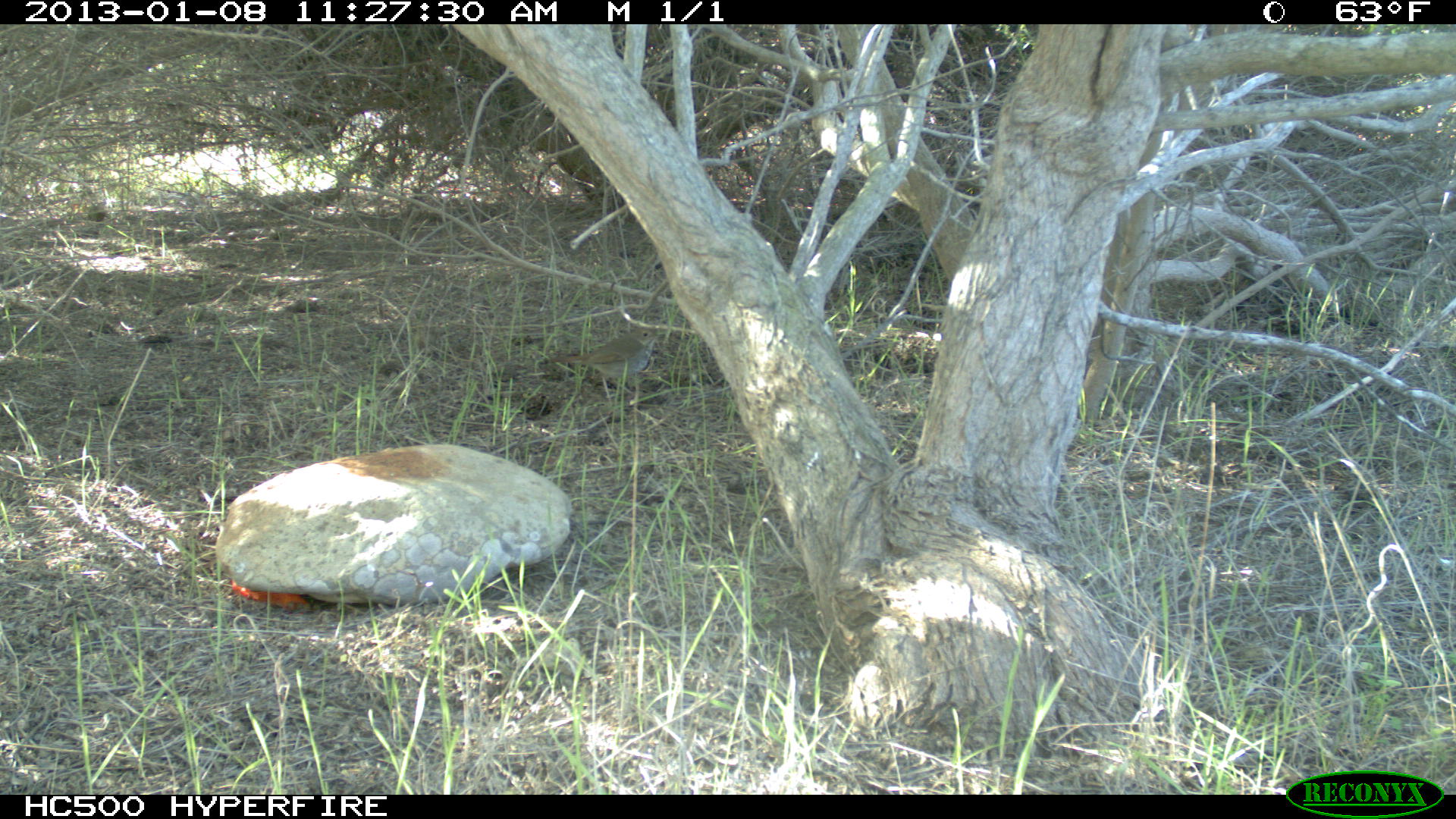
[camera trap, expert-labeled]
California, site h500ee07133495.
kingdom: Animalia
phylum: Chordata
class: Aves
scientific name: Aves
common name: bird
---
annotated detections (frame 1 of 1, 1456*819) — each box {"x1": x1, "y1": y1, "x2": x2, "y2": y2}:
bird: {"x1": 538, "y1": 326, "x2": 667, "y2": 396}